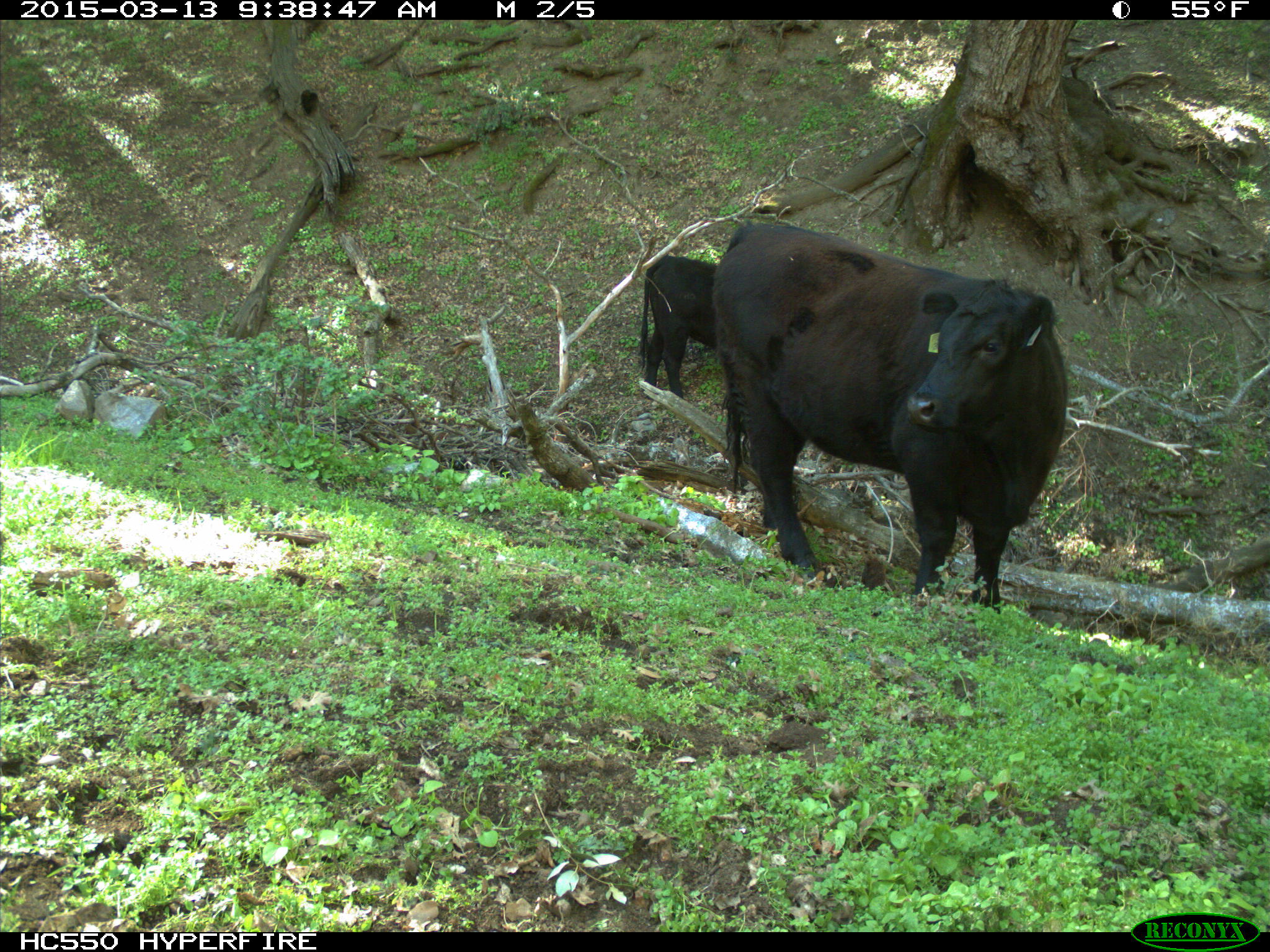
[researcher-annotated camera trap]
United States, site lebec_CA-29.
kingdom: Animalia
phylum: Chordata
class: Mammalia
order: Artiodactyla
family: Bovidae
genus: Bos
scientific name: Bos taurus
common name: domestic cow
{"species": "Bos taurus (domestic cow)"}